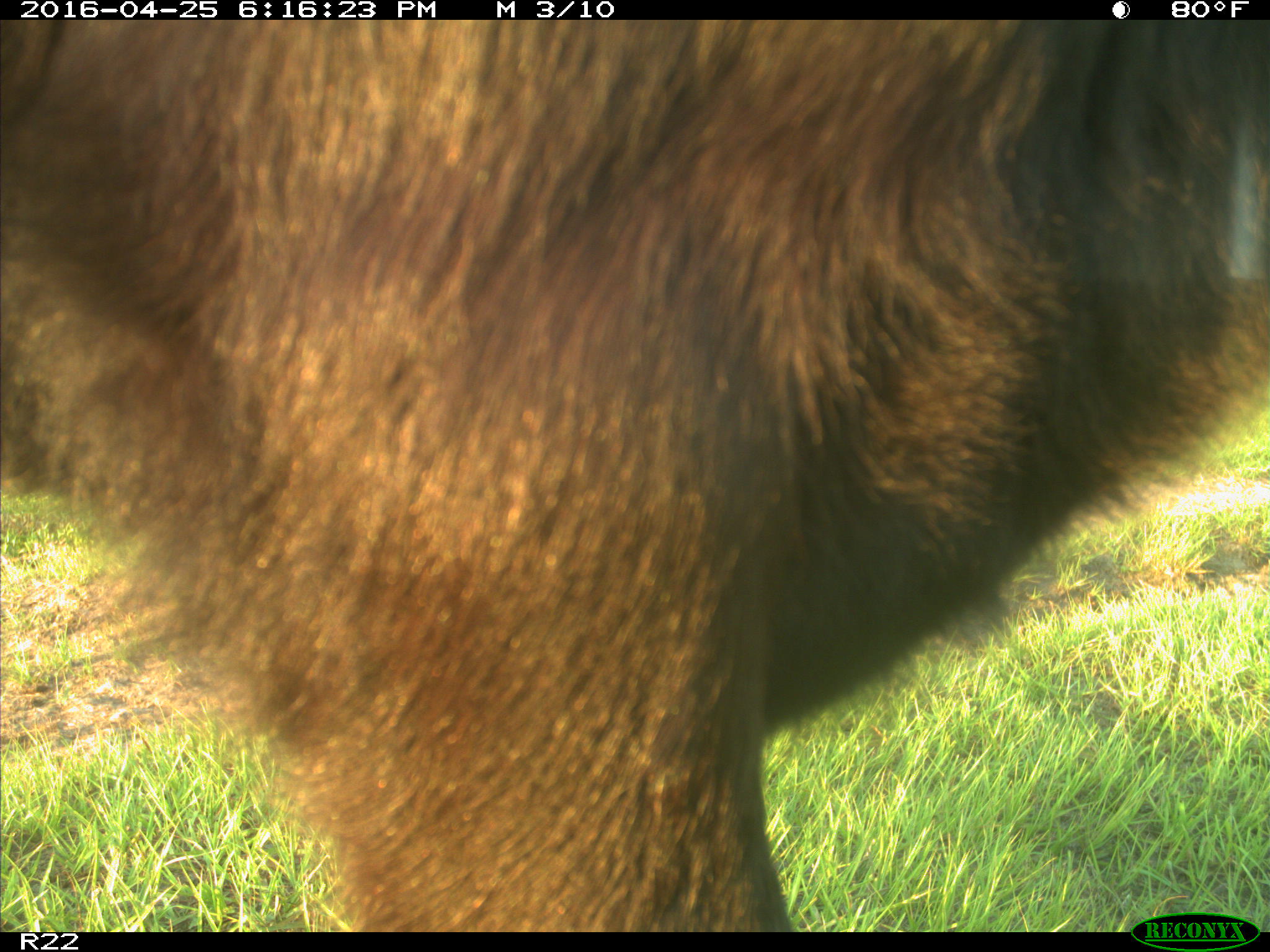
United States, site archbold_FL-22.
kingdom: Animalia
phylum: Chordata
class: Mammalia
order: Artiodactyla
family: Bovidae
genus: Bos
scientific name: Bos taurus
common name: domestic cow